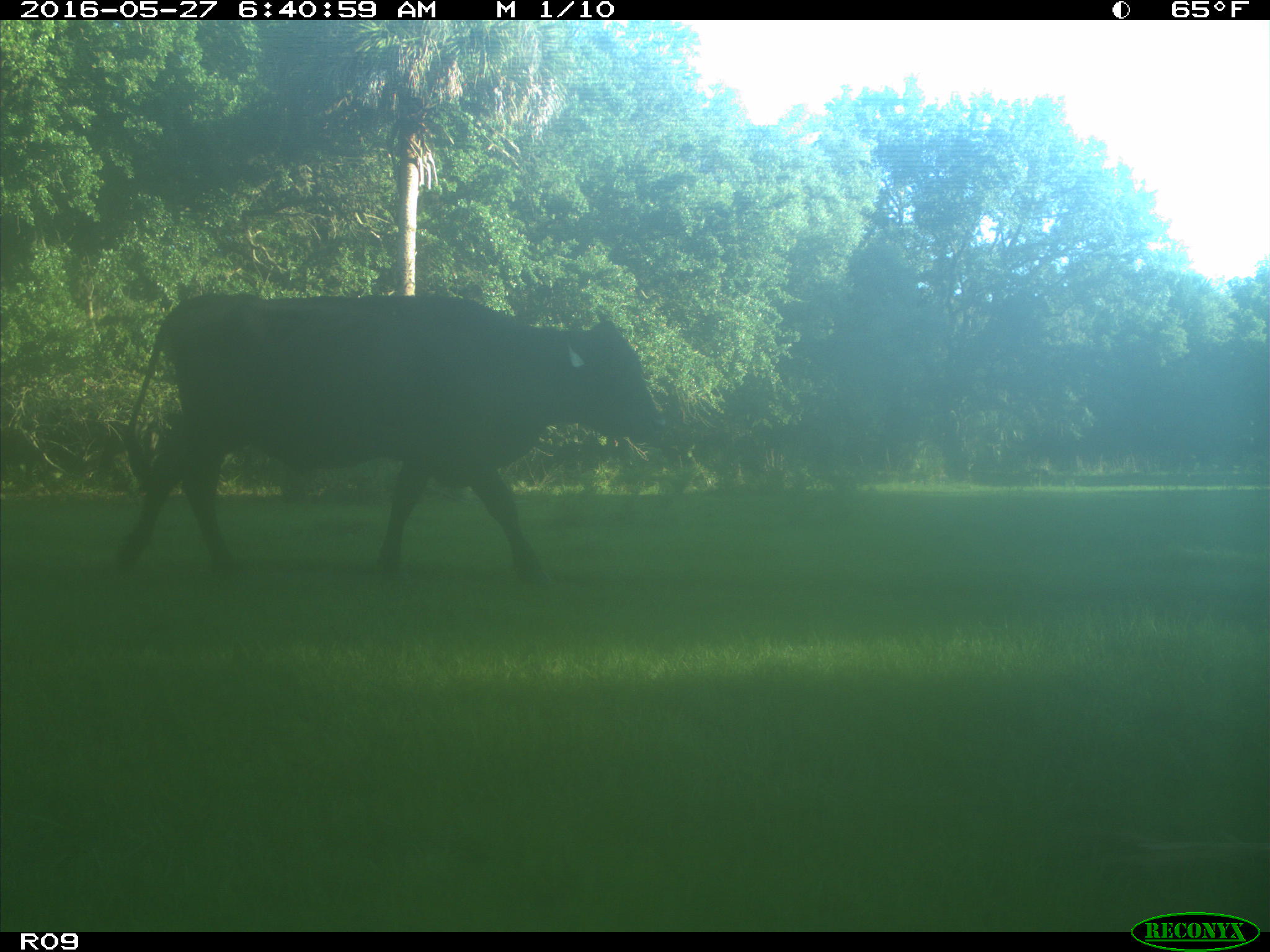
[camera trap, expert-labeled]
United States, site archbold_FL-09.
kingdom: Animalia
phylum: Chordata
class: Mammalia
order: Artiodactyla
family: Bovidae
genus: Bos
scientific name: Bos taurus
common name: domestic cow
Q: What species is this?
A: Bos taurus (domestic cow).